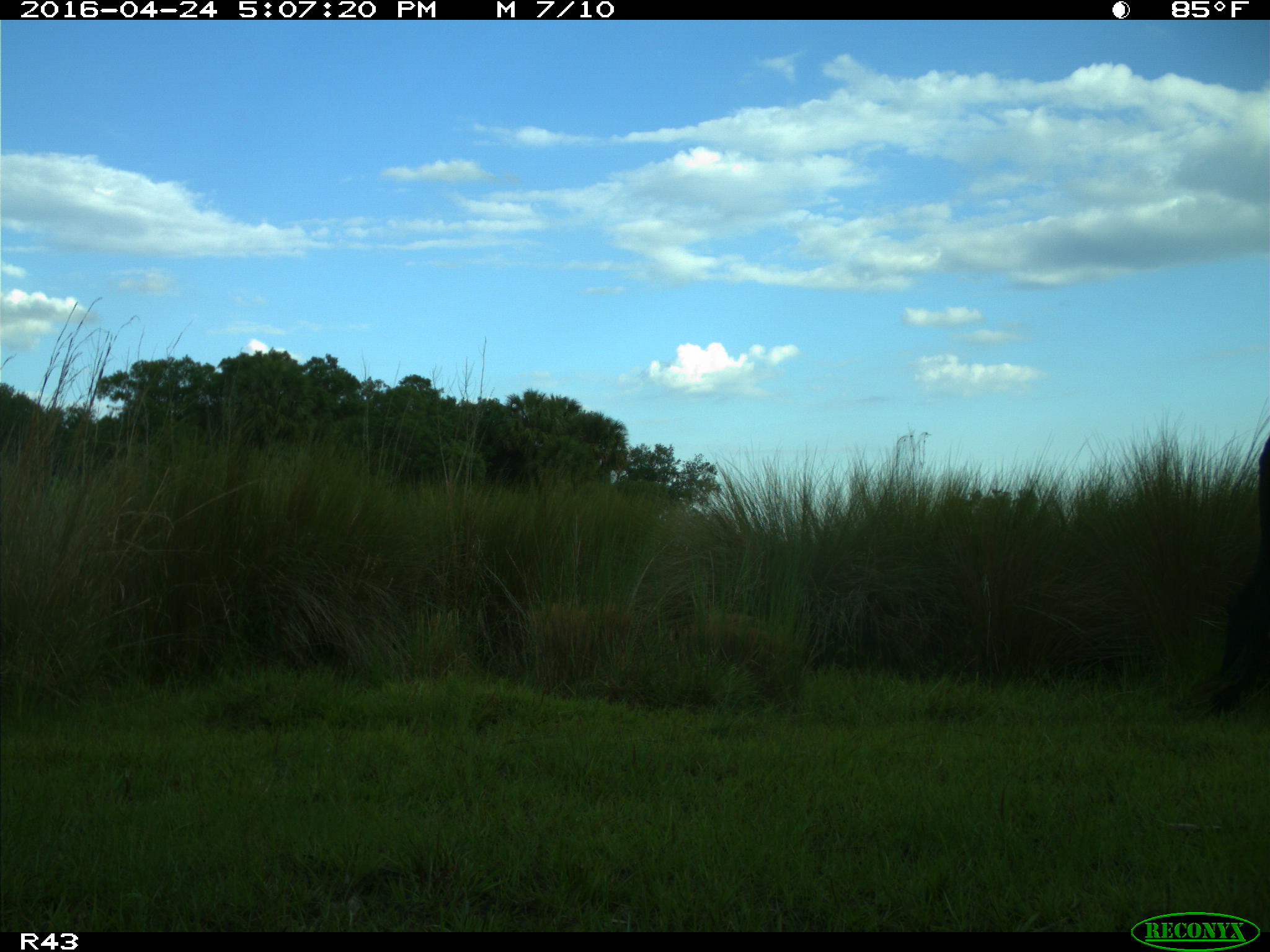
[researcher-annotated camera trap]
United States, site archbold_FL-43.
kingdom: Animalia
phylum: Chordata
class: Mammalia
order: Artiodactyla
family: Bovidae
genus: Bos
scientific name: Bos taurus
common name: domestic cow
Bos taurus (domestic cow).